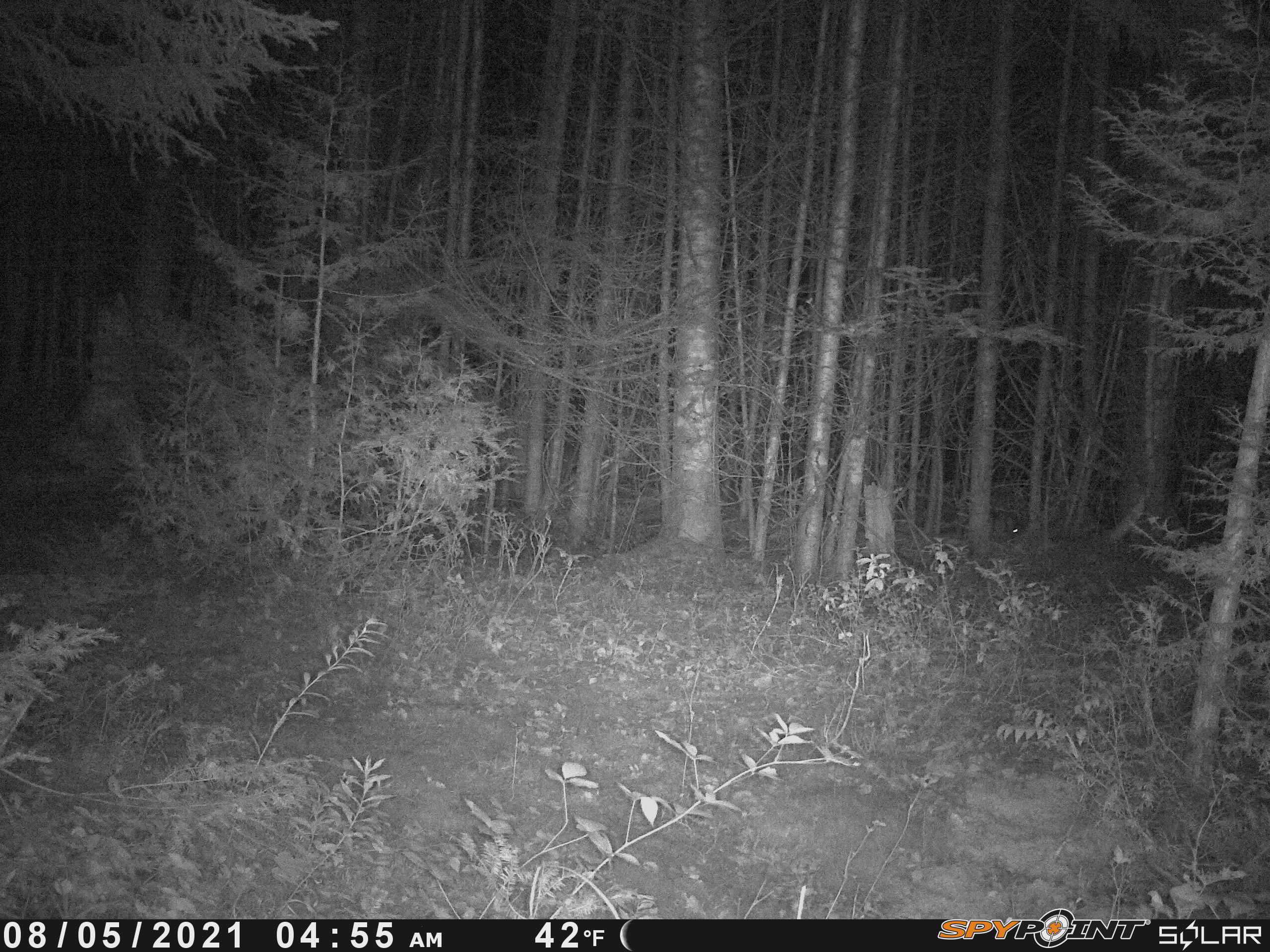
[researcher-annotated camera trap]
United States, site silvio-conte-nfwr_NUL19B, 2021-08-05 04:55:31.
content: unidentified animal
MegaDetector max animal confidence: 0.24